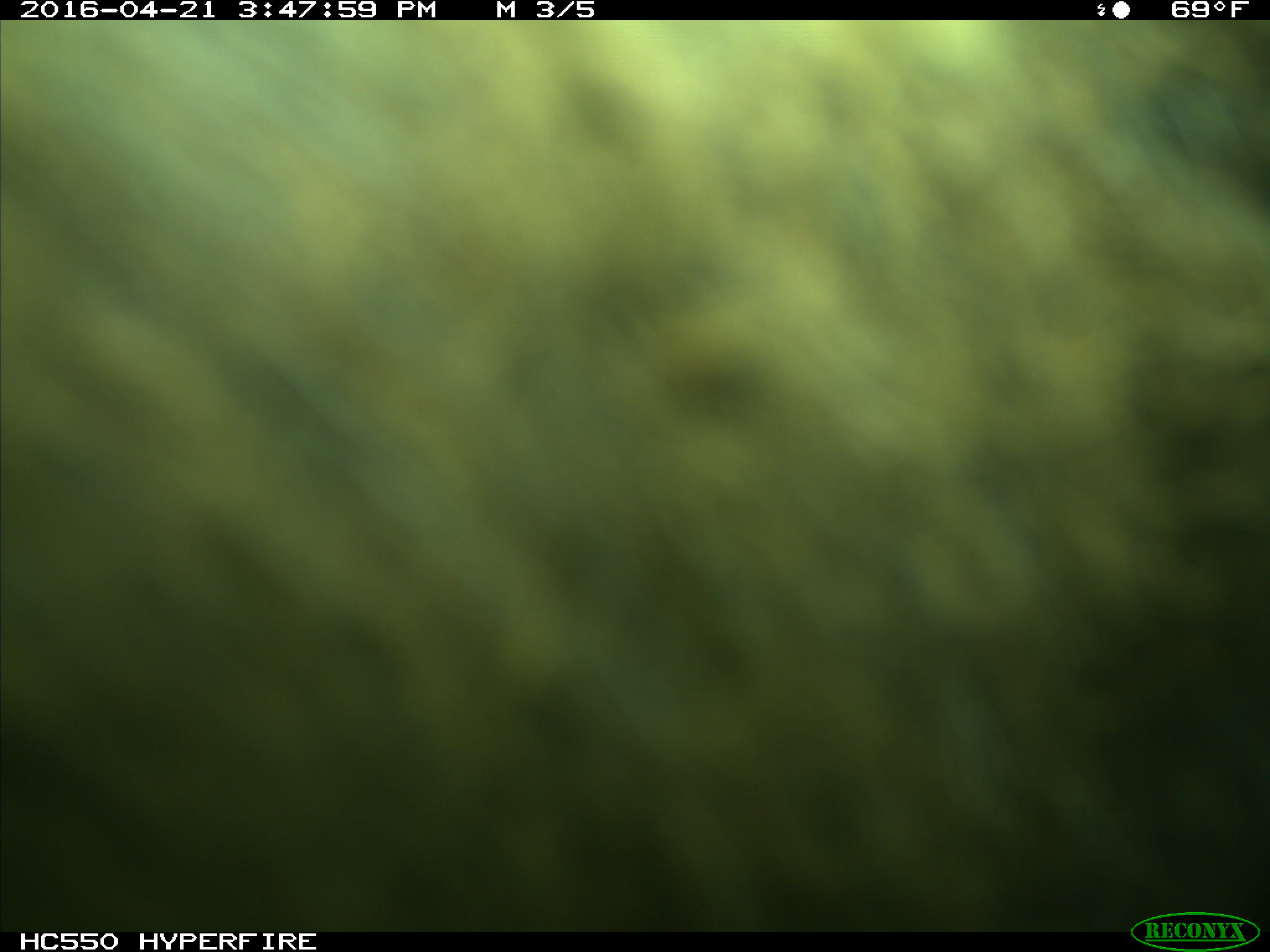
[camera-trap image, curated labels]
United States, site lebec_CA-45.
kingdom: Animalia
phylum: Chordata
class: Mammalia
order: Artiodactyla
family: Bovidae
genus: Bos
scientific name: Bos taurus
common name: domestic cow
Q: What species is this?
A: Bos taurus (domestic cow).